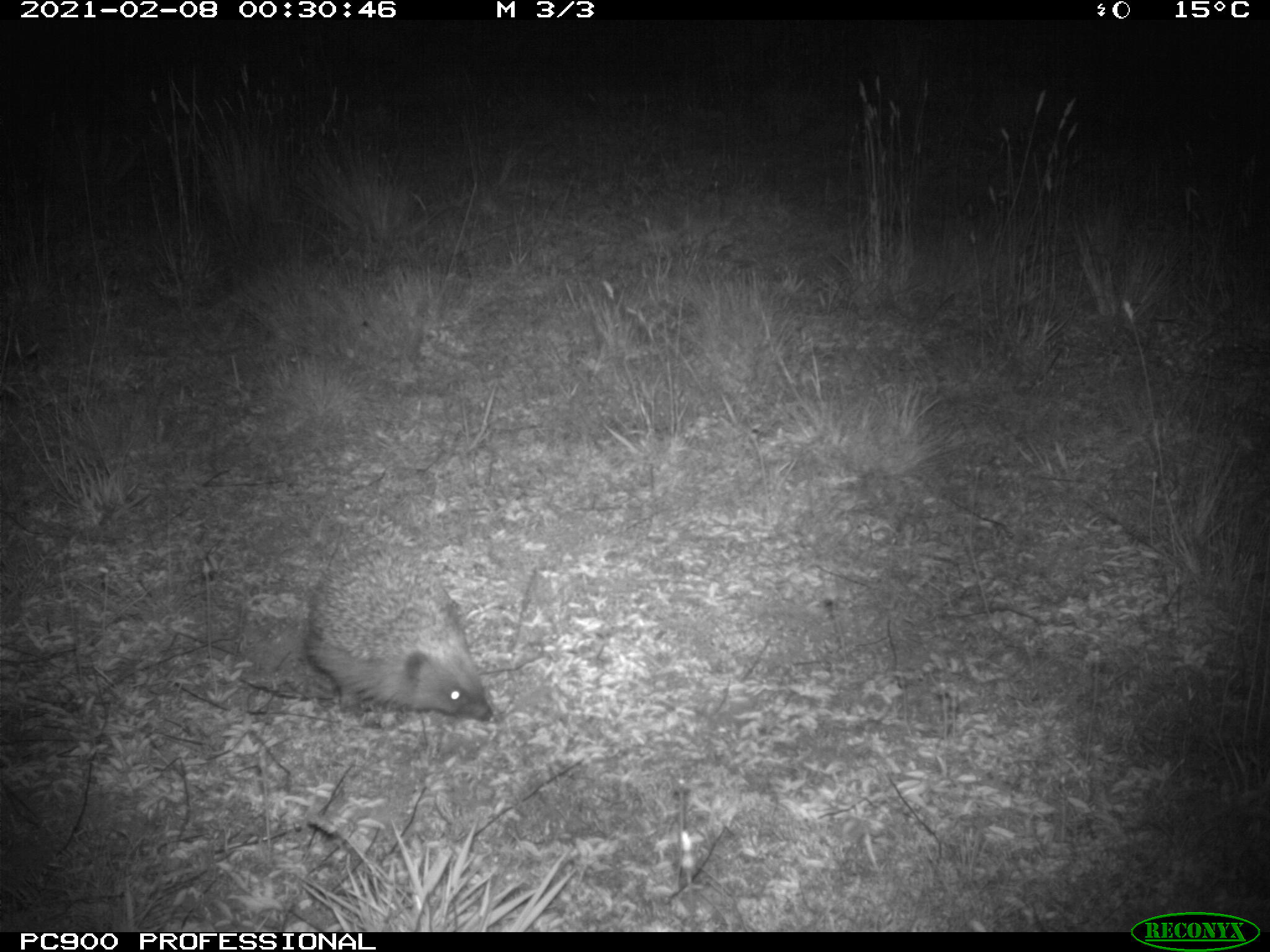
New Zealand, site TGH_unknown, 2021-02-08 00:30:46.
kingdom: Animalia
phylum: Chordata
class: Mammalia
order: Eulipotyphla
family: Erinaceidae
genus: Erinaceus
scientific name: Erinaceus europaeus europaeus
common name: european hedgehog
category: hedgehog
Hedgehog (european hedgehog) (Erinaceus europaeus europaeus).